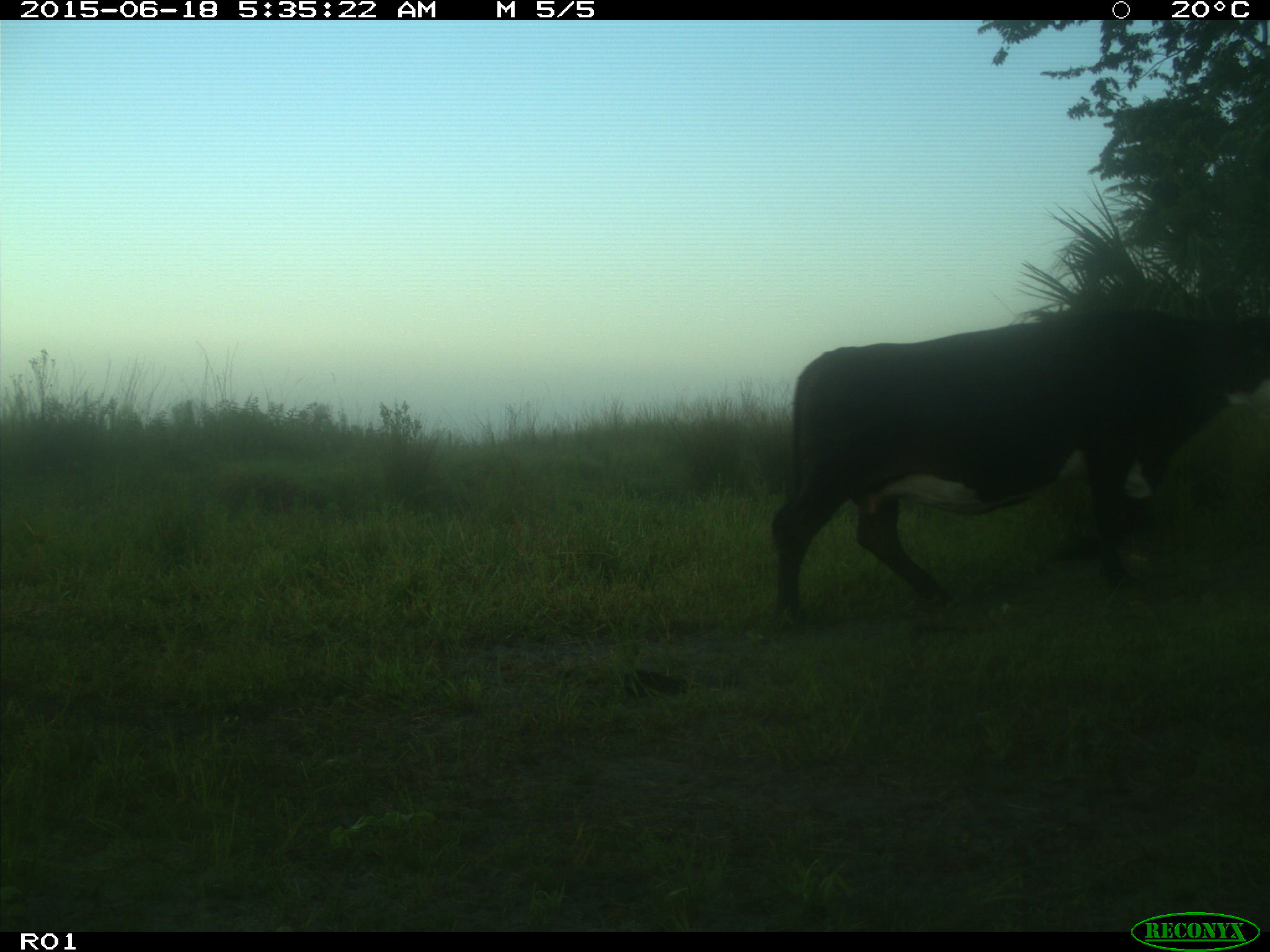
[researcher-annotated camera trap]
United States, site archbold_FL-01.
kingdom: Animalia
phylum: Chordata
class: Mammalia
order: Artiodactyla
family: Bovidae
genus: Bos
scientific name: Bos taurus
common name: domestic cow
Bos taurus (domestic cow).